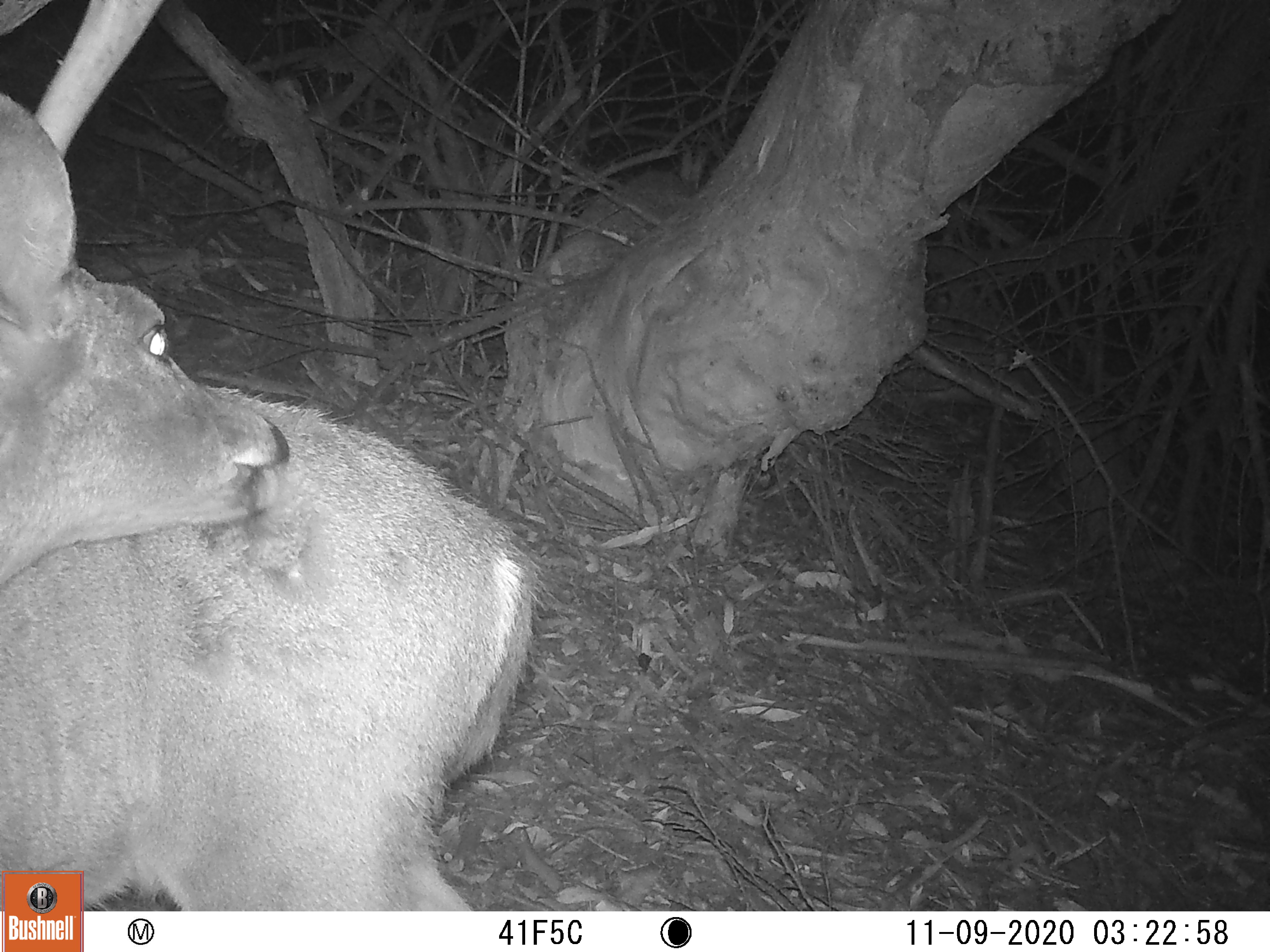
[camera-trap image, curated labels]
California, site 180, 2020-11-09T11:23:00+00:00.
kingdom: Animalia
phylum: Chordata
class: Mammalia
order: Artiodactyla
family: Cervidae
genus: Odocoileus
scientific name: Odocoileus hemionus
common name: mule deer